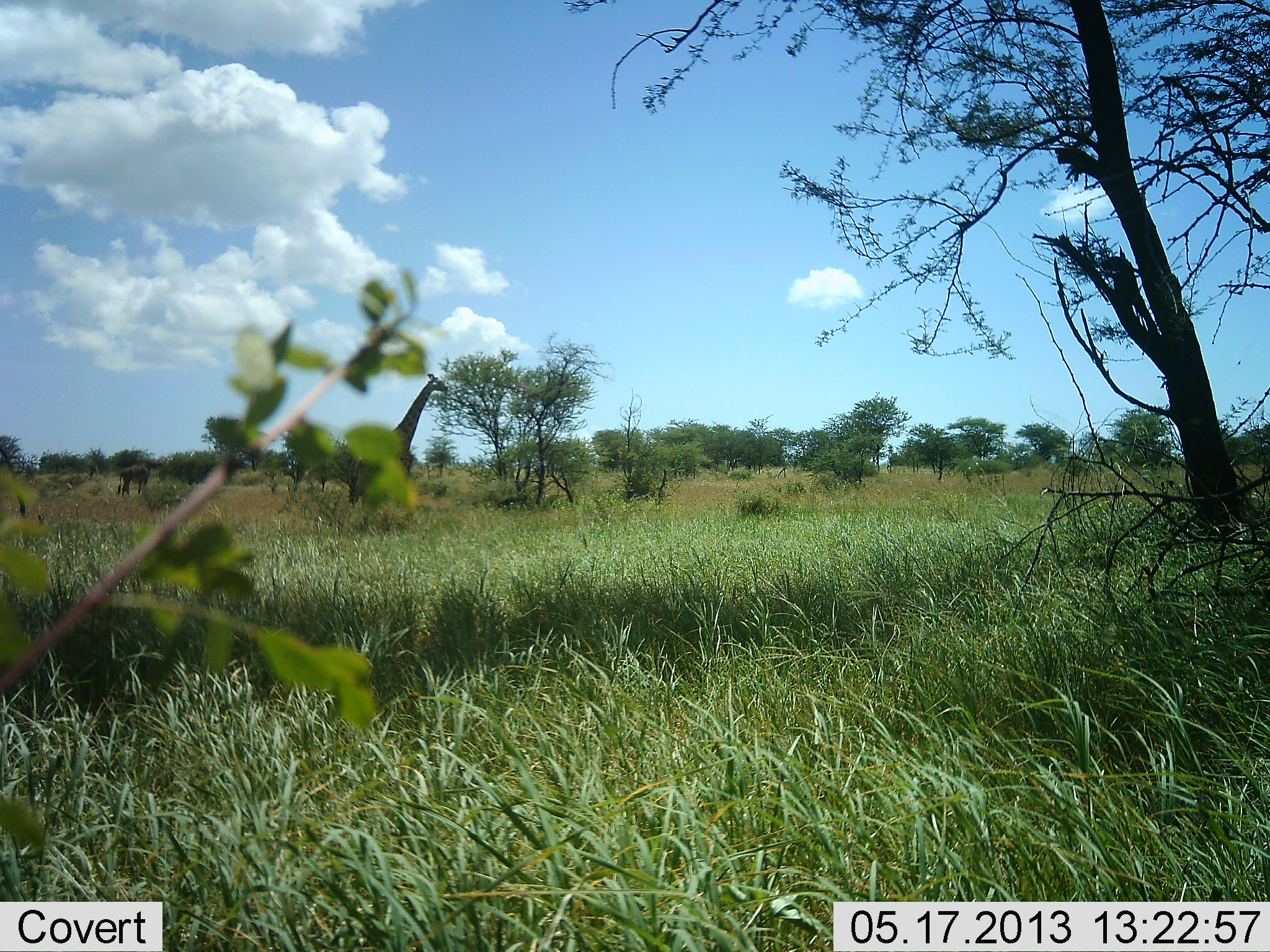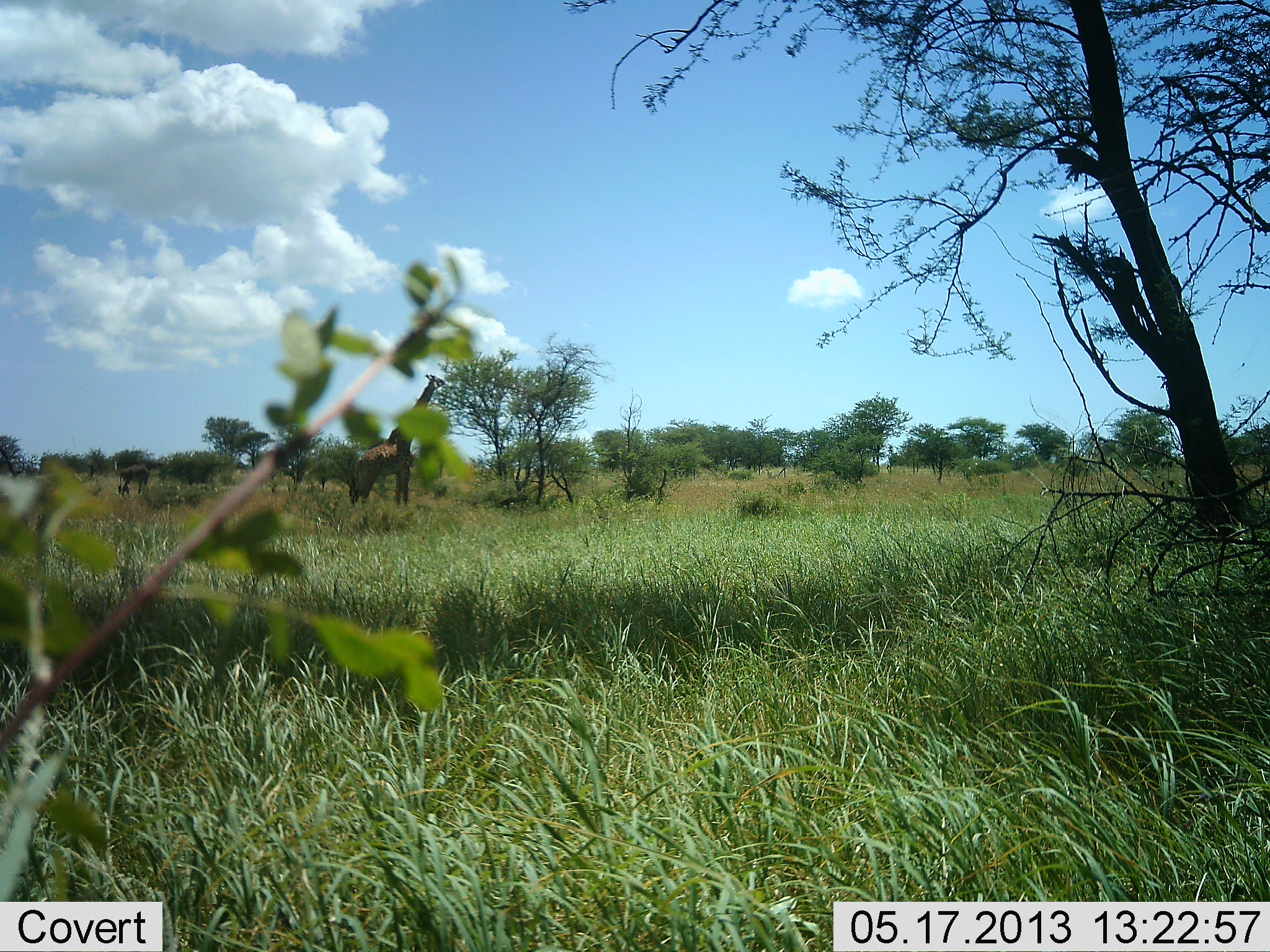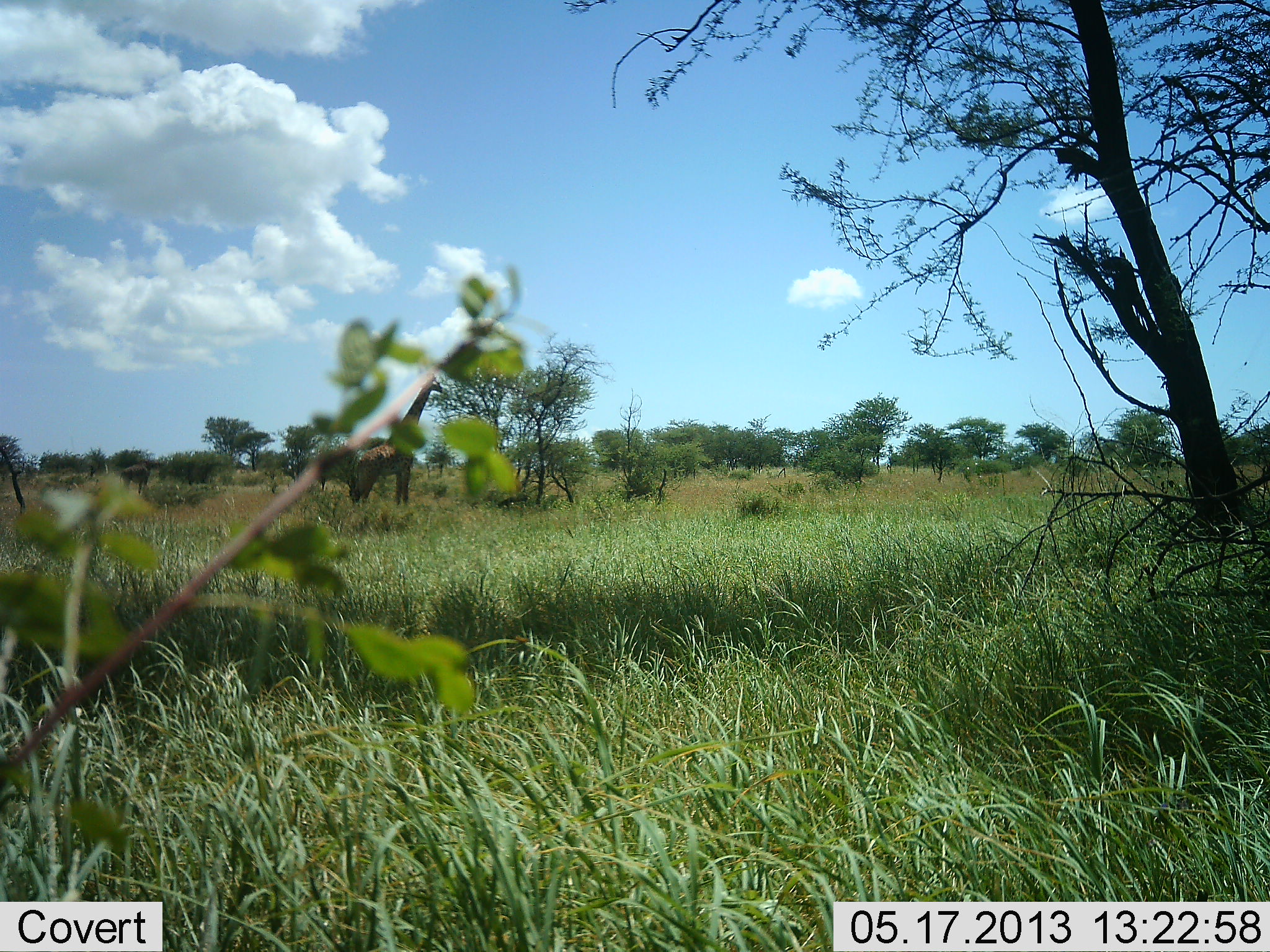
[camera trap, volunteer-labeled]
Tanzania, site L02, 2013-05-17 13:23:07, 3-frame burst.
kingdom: Animalia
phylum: Chordata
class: Mammalia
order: Artiodactyla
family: Giraffidae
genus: Giraffa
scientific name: Giraffa camelopardalis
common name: giraffe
Giraffe (Giraffa camelopardalis), count 1. Behavior (volunteer vote fractions): standing 9%, resting 0%, moving 9%, interacting 0%. Young present (vote fraction): 0%. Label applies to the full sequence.